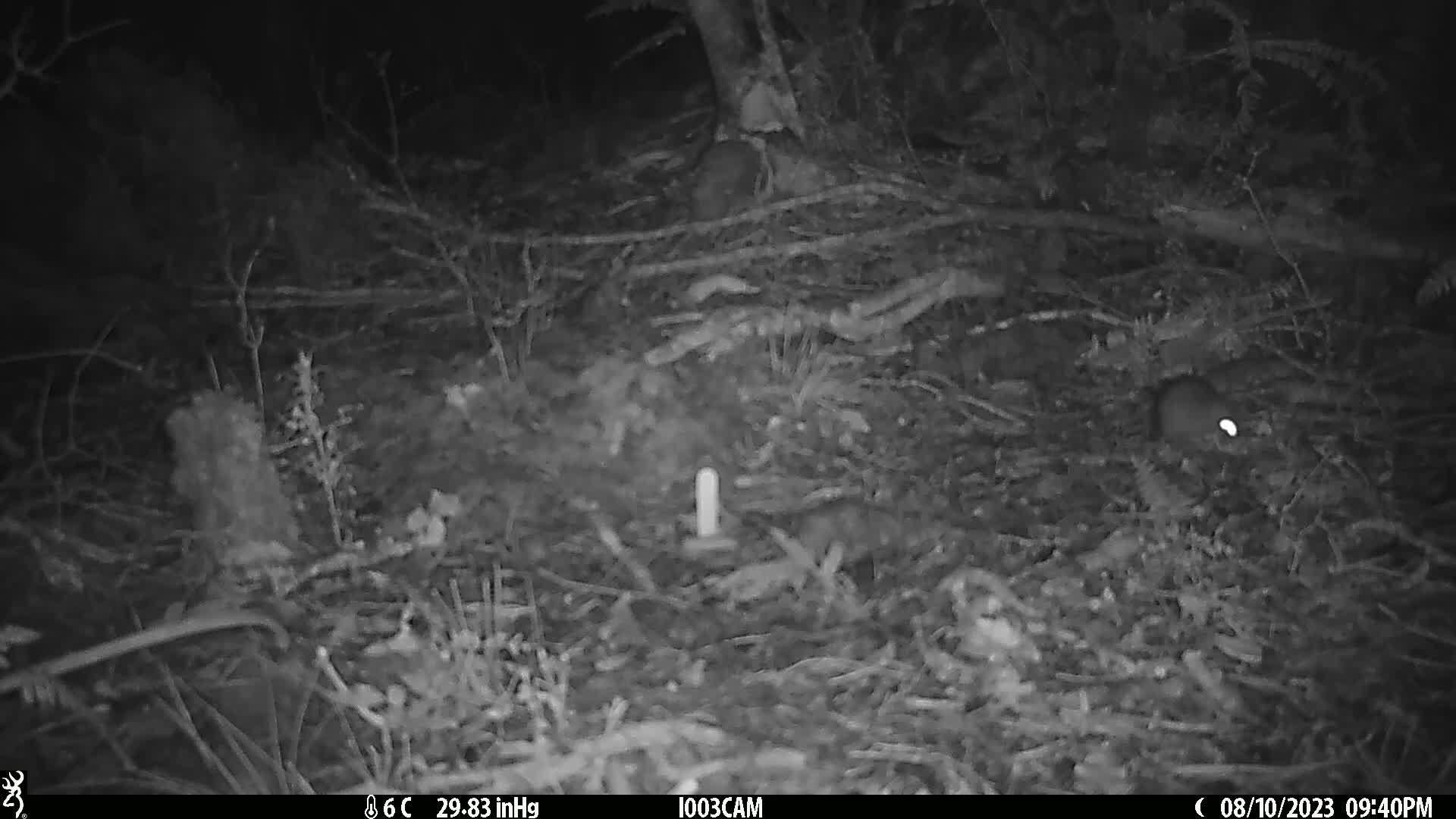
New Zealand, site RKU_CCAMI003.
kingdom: Animalia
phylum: Chordata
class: Mammalia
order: Rodentia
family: Muridae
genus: Rattus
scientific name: Rattus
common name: rat